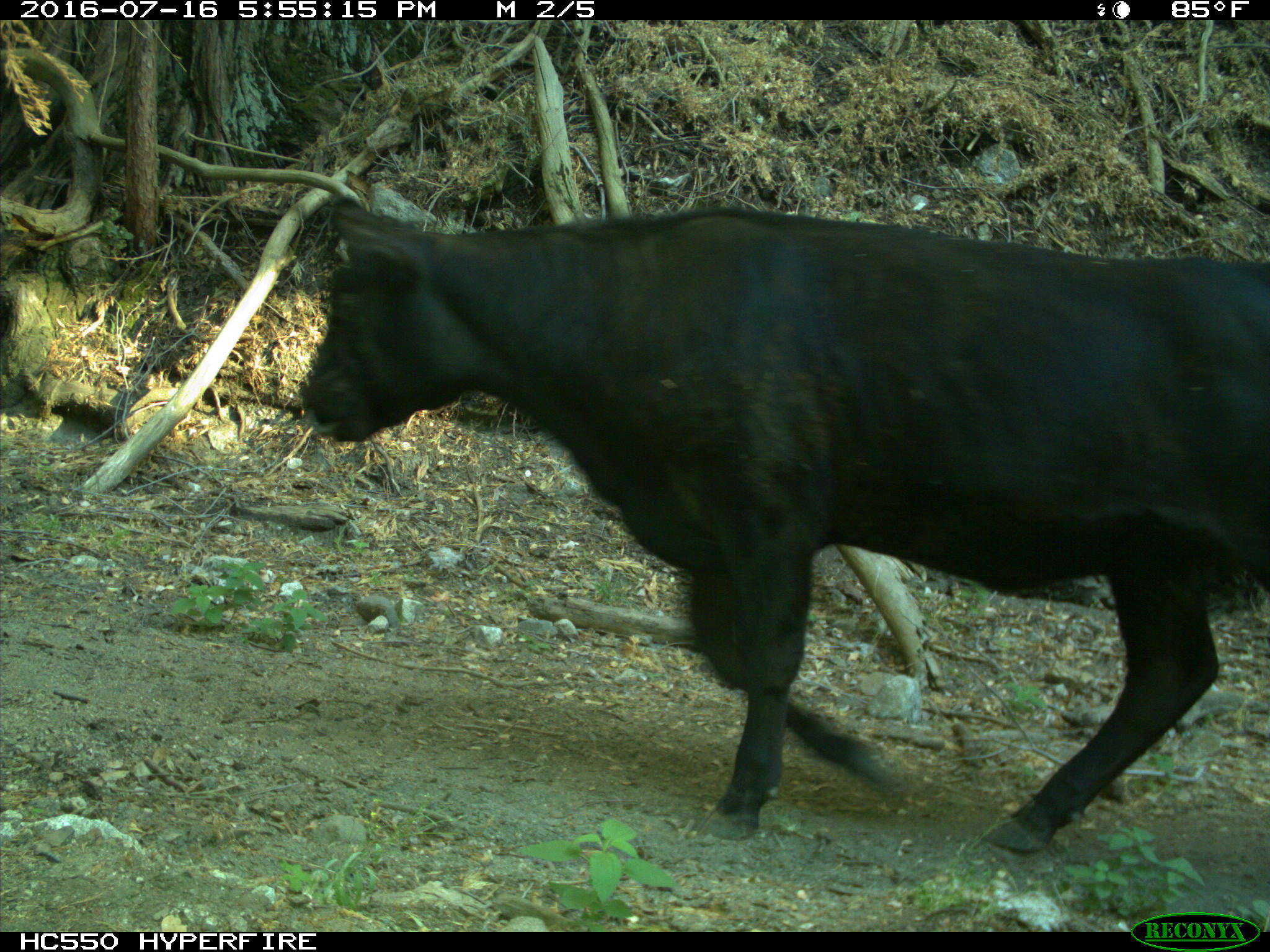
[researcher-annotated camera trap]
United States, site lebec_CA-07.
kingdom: Animalia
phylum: Chordata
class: Mammalia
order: Artiodactyla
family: Bovidae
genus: Bos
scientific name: Bos taurus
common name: domestic cow